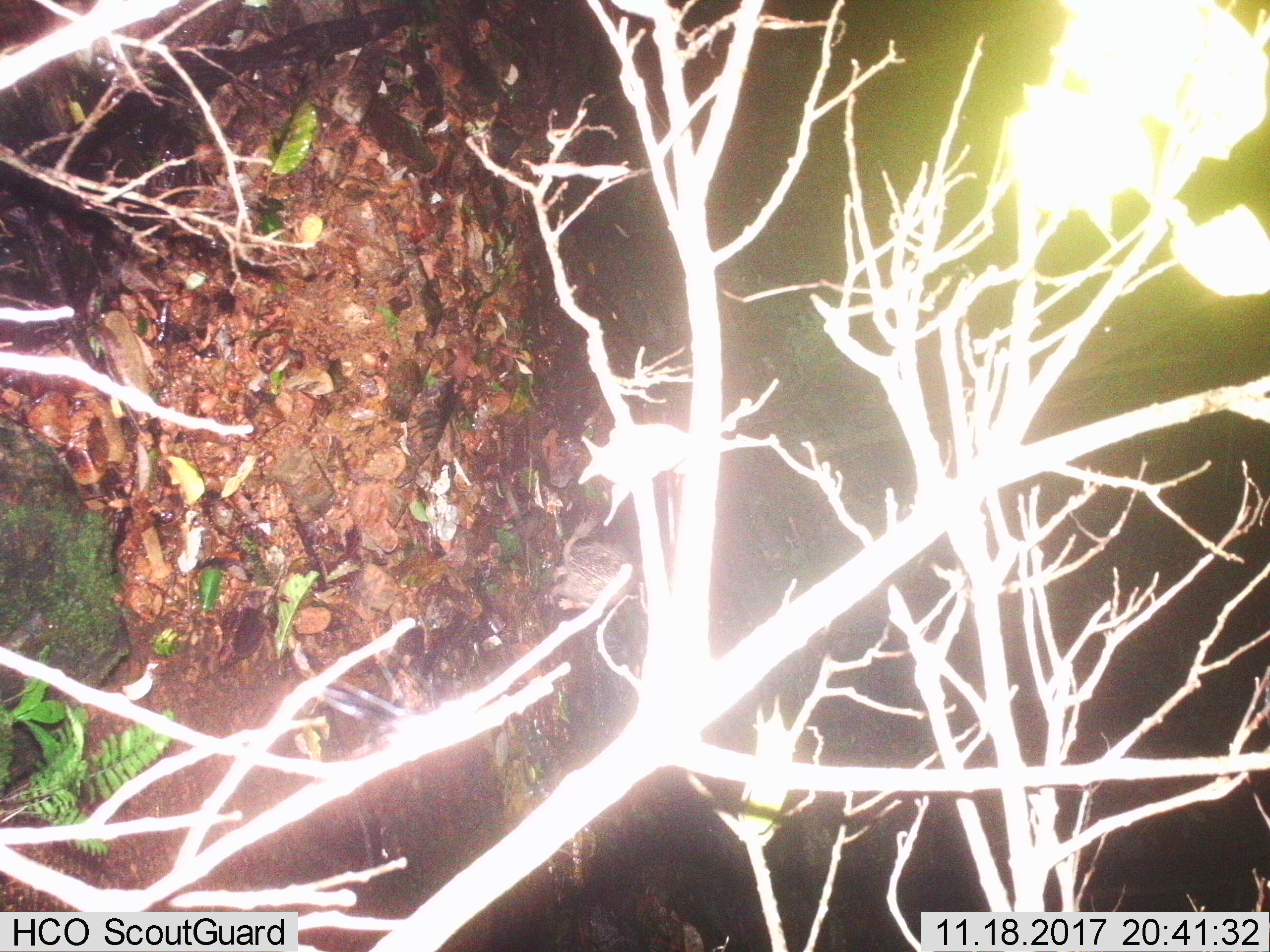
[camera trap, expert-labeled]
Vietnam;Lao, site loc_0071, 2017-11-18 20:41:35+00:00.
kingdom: Animalia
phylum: Chordata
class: Mammalia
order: Rodentia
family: Hystricidae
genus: Atherurus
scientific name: Atherurus macrourus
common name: asiatic brush-tailed porcupine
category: asiatic brush tailed porcupine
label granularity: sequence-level